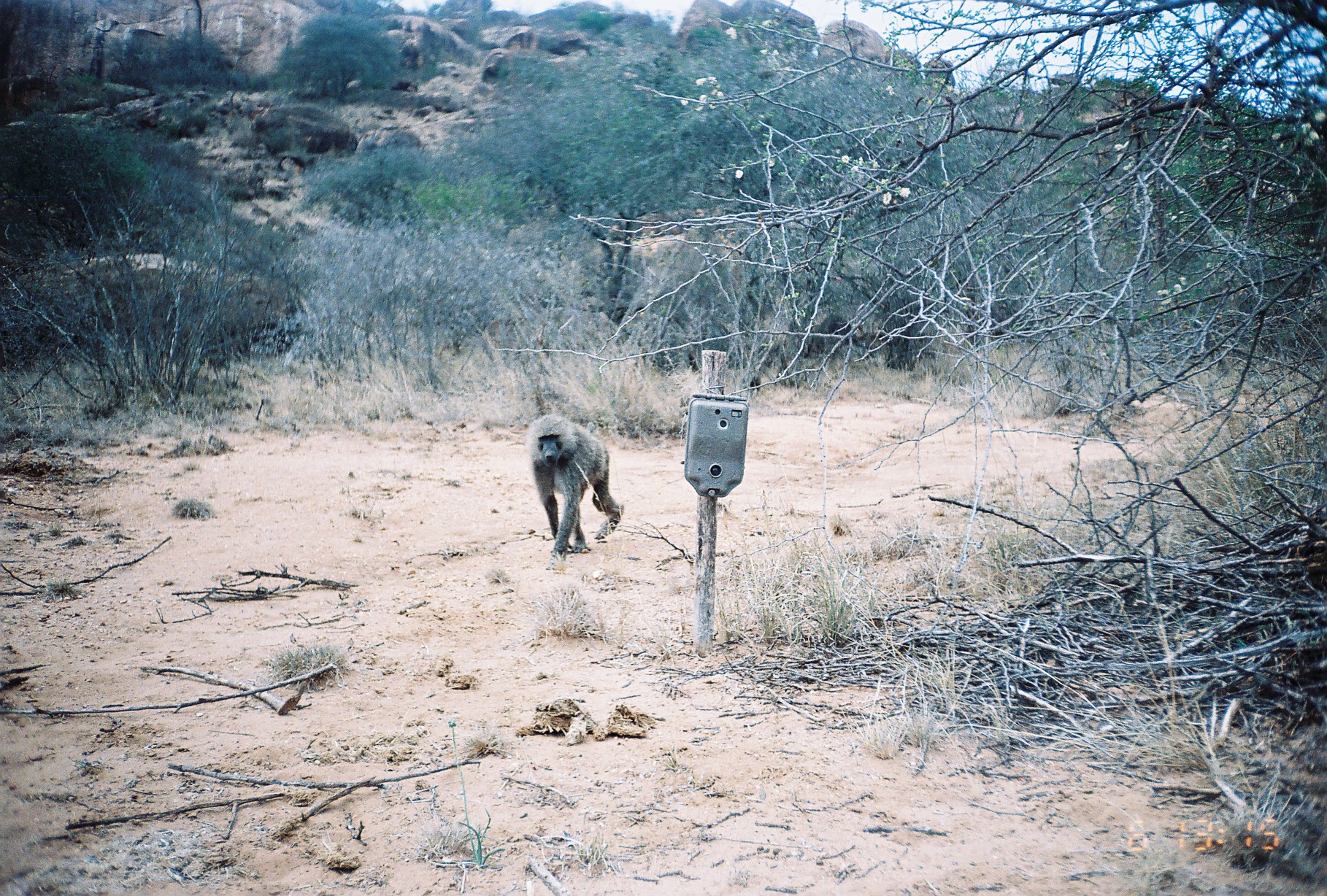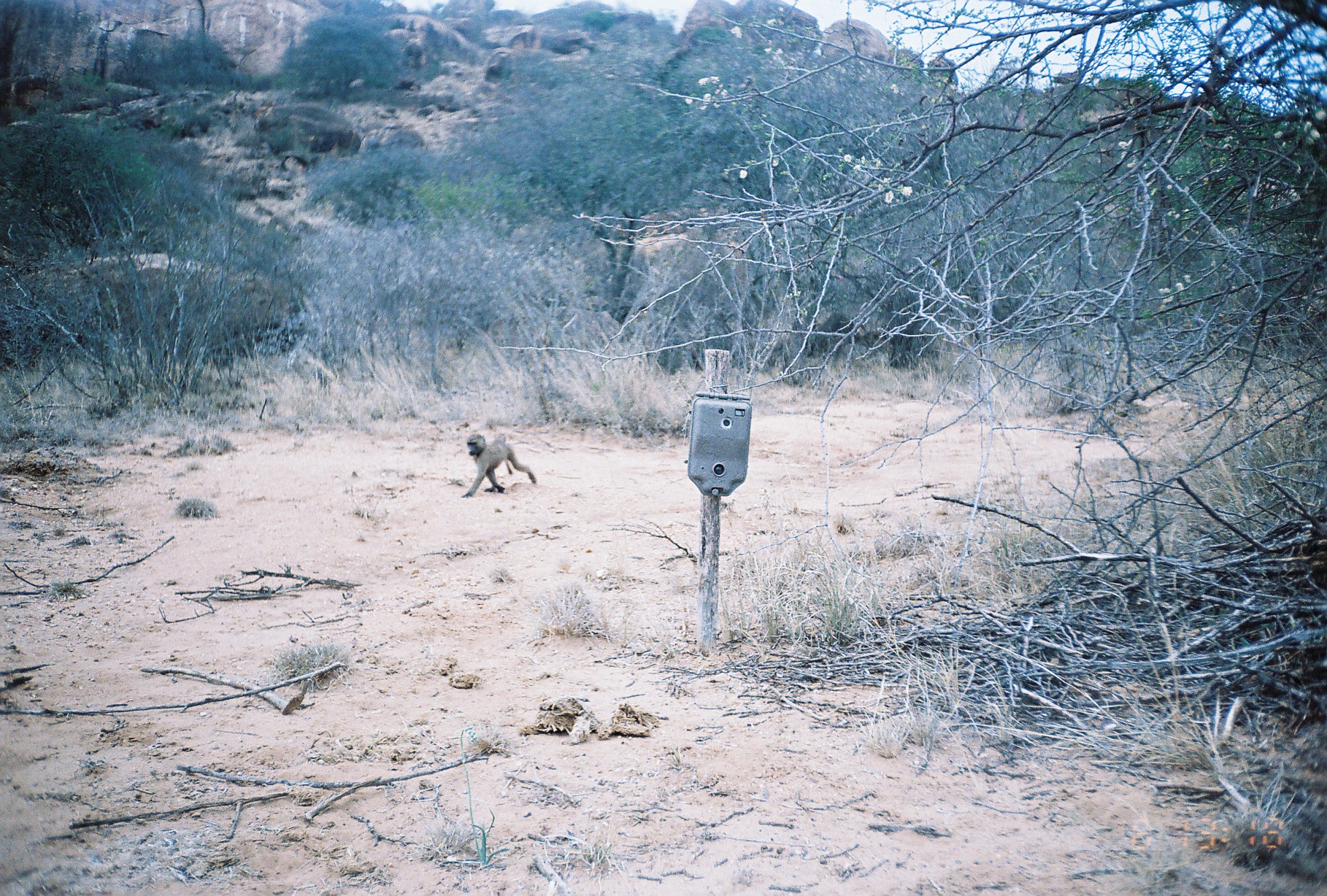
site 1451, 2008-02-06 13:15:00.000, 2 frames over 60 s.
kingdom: Animalia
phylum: Chordata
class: Mammalia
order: Primates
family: Cercopithecidae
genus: Papio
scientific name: Papio anubis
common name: olive baboon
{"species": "Papio anubis (olive baboon)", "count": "1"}